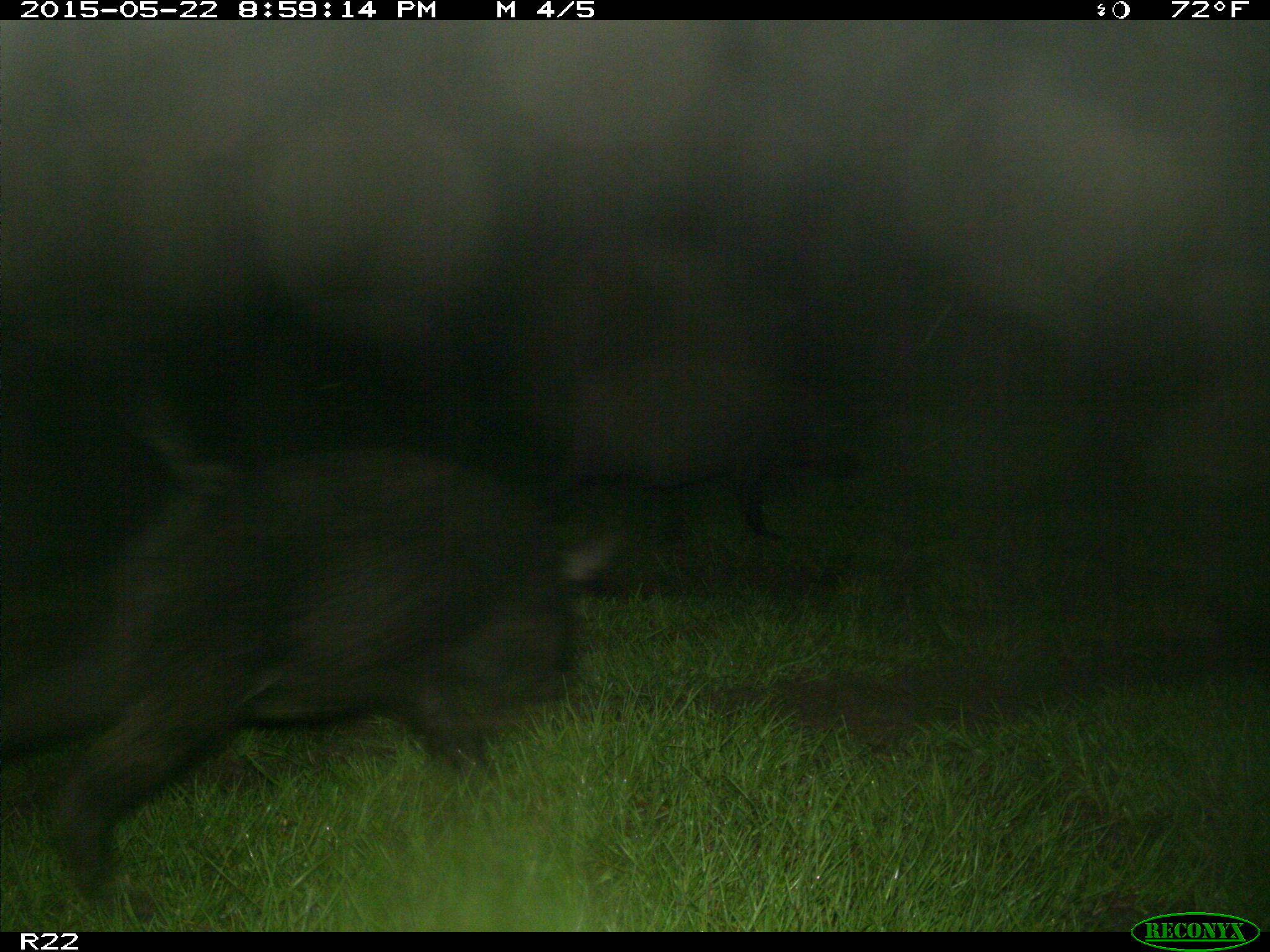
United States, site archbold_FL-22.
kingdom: Animalia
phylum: Chordata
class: Mammalia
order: Artiodactyla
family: Bovidae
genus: Bos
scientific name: Bos taurus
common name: domestic cow